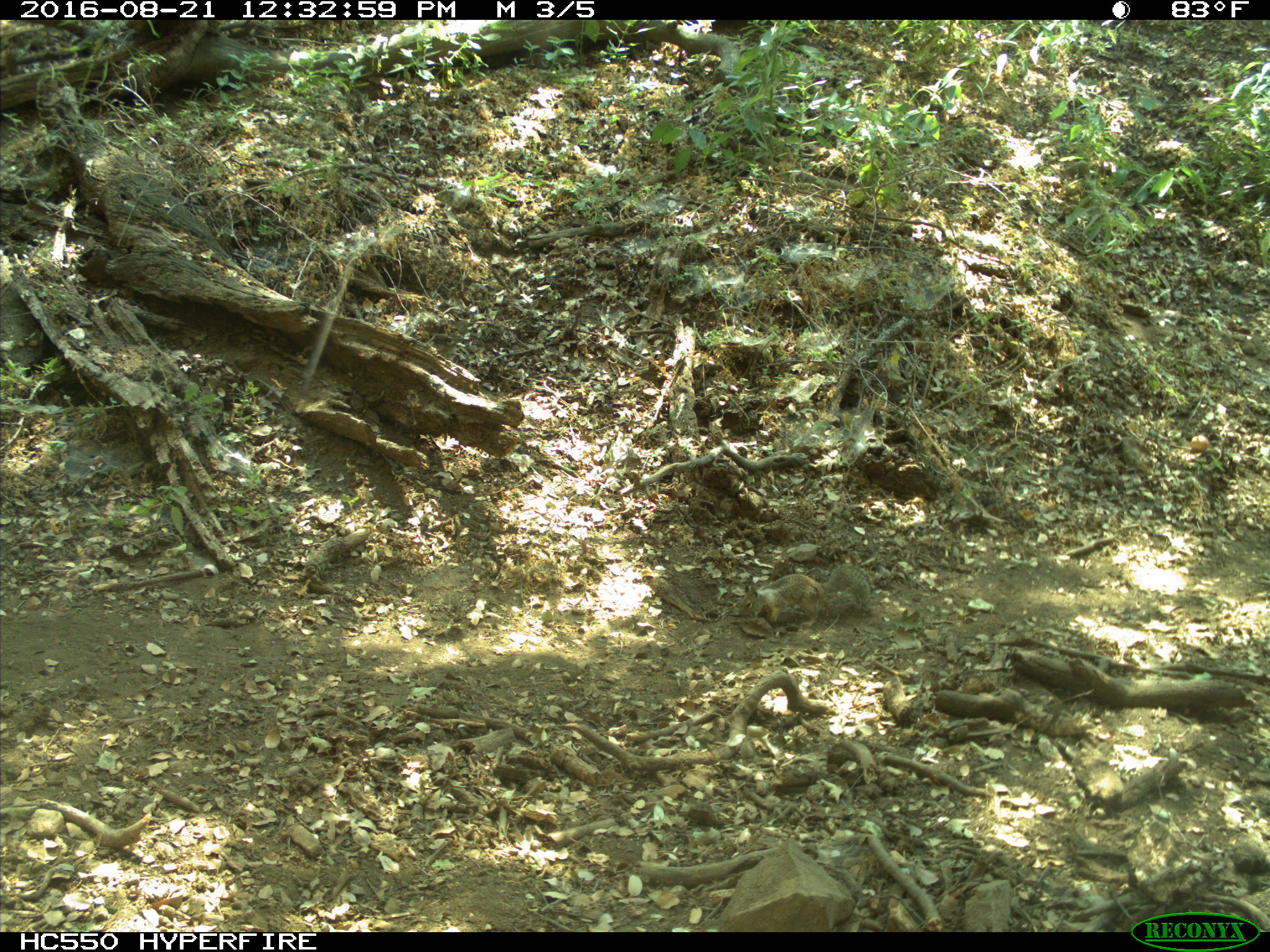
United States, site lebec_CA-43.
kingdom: Animalia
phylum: Chordata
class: Mammalia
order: Rodentia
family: Sciuridae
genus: Otospermophilus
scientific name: Otospermophilus beecheyi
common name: california ground squirrel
Otospermophilus beecheyi (california ground squirrel).